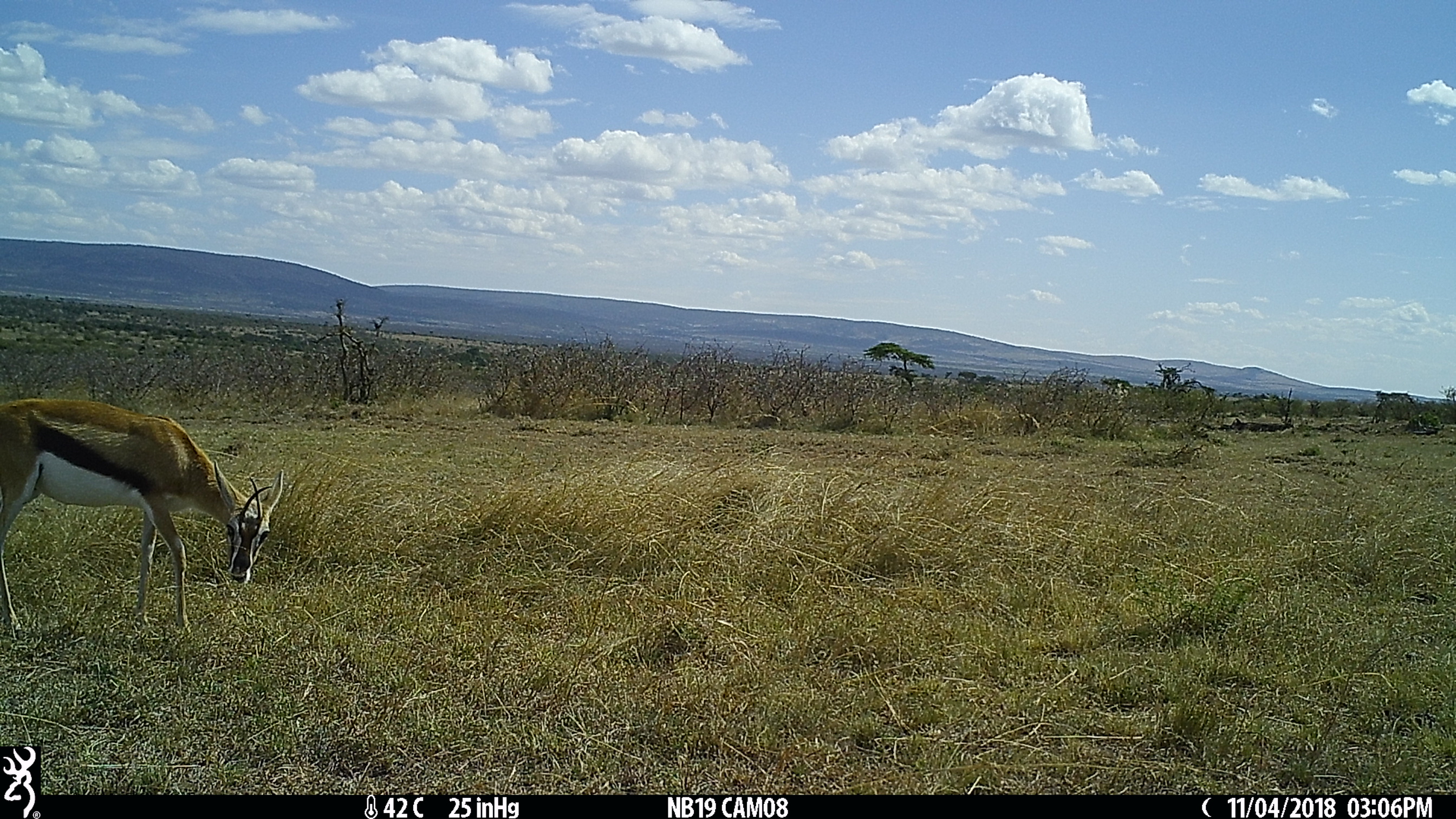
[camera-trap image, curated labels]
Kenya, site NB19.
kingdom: Animalia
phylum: Chordata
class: Mammalia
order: Artiodactyla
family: Bovidae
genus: Eudorcas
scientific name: Eudorcas thomsonii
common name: thomon's gazelle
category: gazelle thomsons